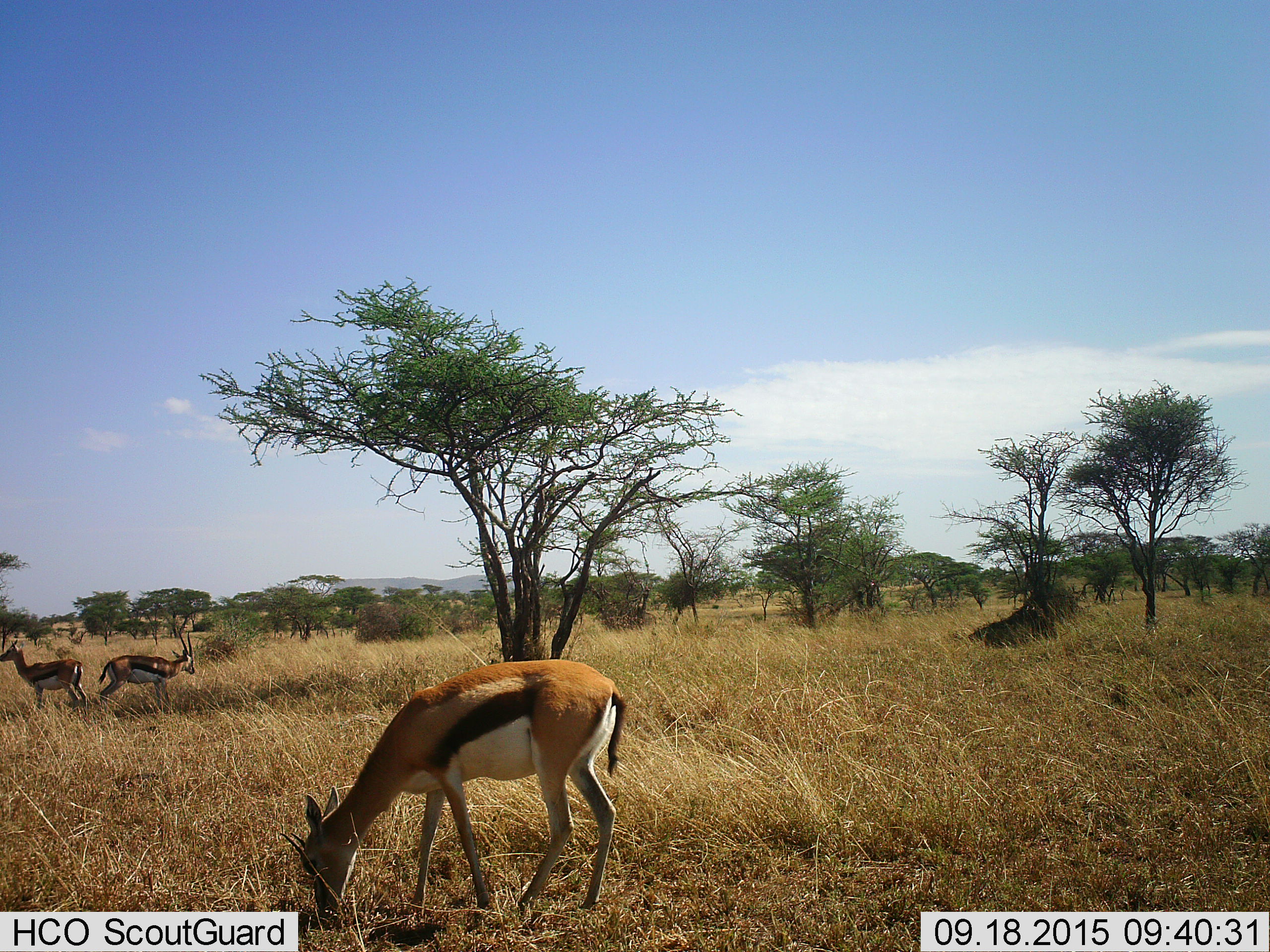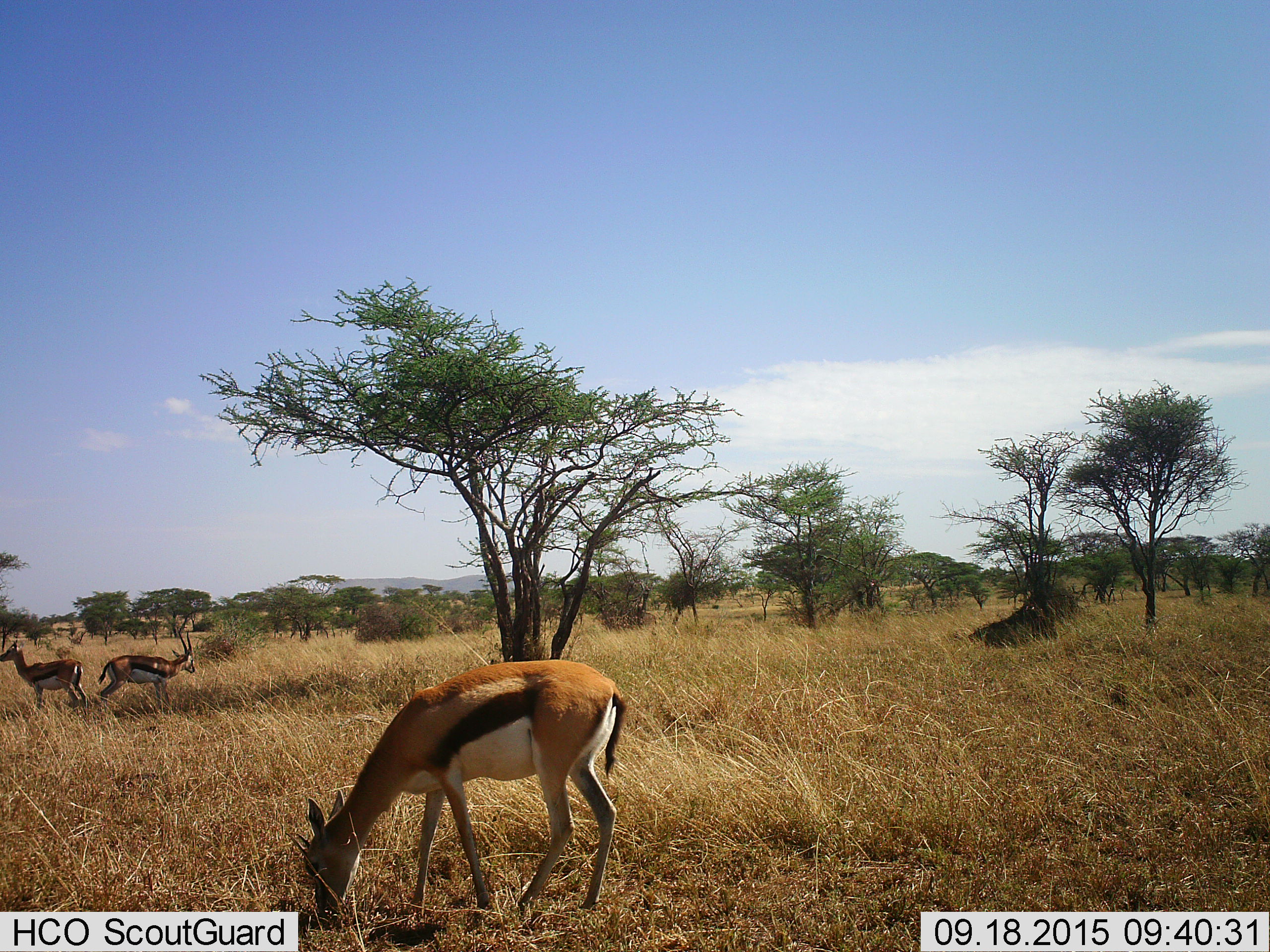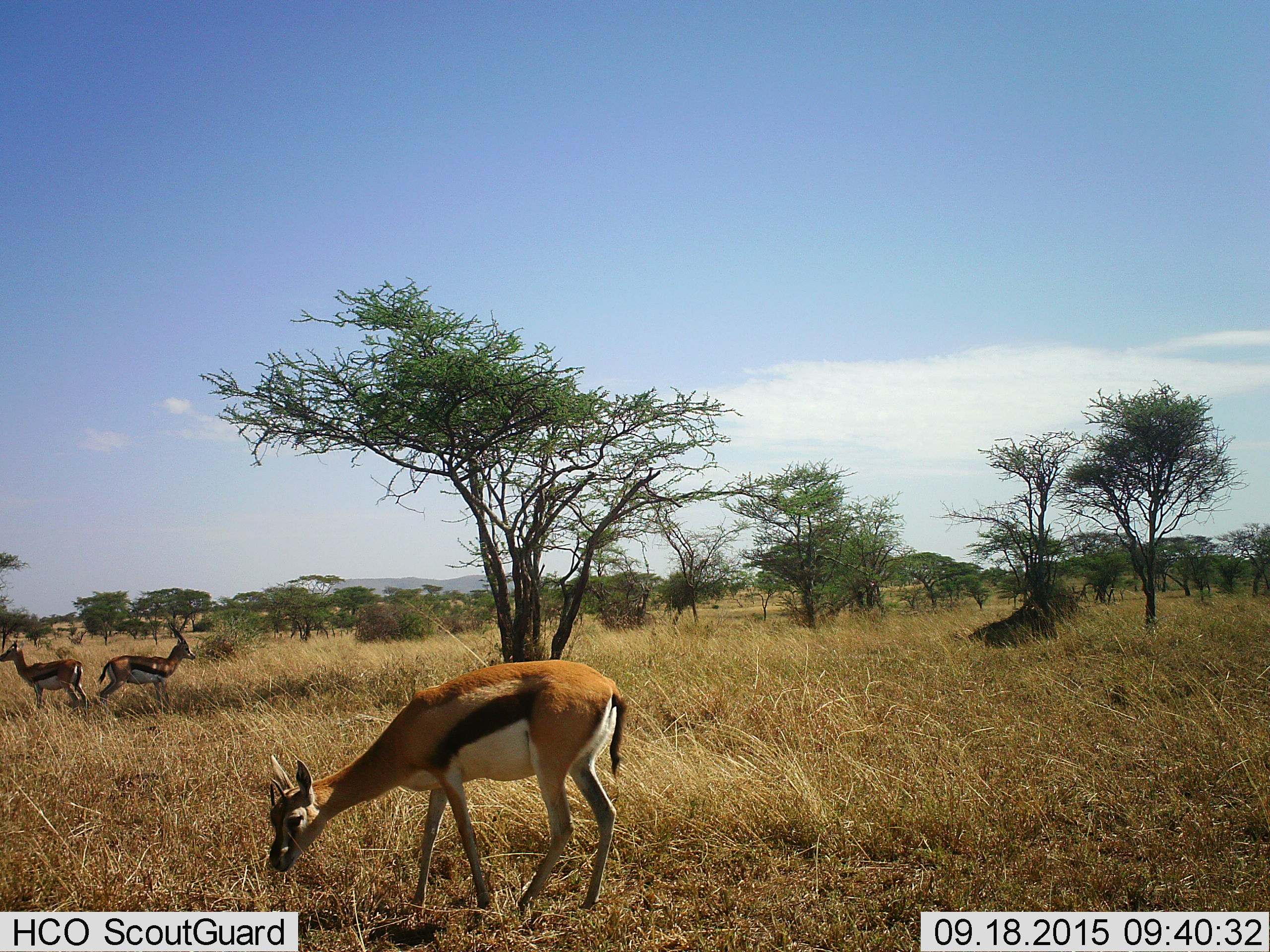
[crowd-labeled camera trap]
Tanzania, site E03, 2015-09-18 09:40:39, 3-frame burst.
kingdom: Animalia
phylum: Chordata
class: Mammalia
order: Artiodactyla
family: Bovidae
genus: Eudorcas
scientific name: Eudorcas thomsonii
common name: thomson's gazelle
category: gazellethomsons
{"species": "gazellethomsons (thomson's gazelle) (Eudorcas thomsonii)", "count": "3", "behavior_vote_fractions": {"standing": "74%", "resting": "0%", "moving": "0%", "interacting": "0%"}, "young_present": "0%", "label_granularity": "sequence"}